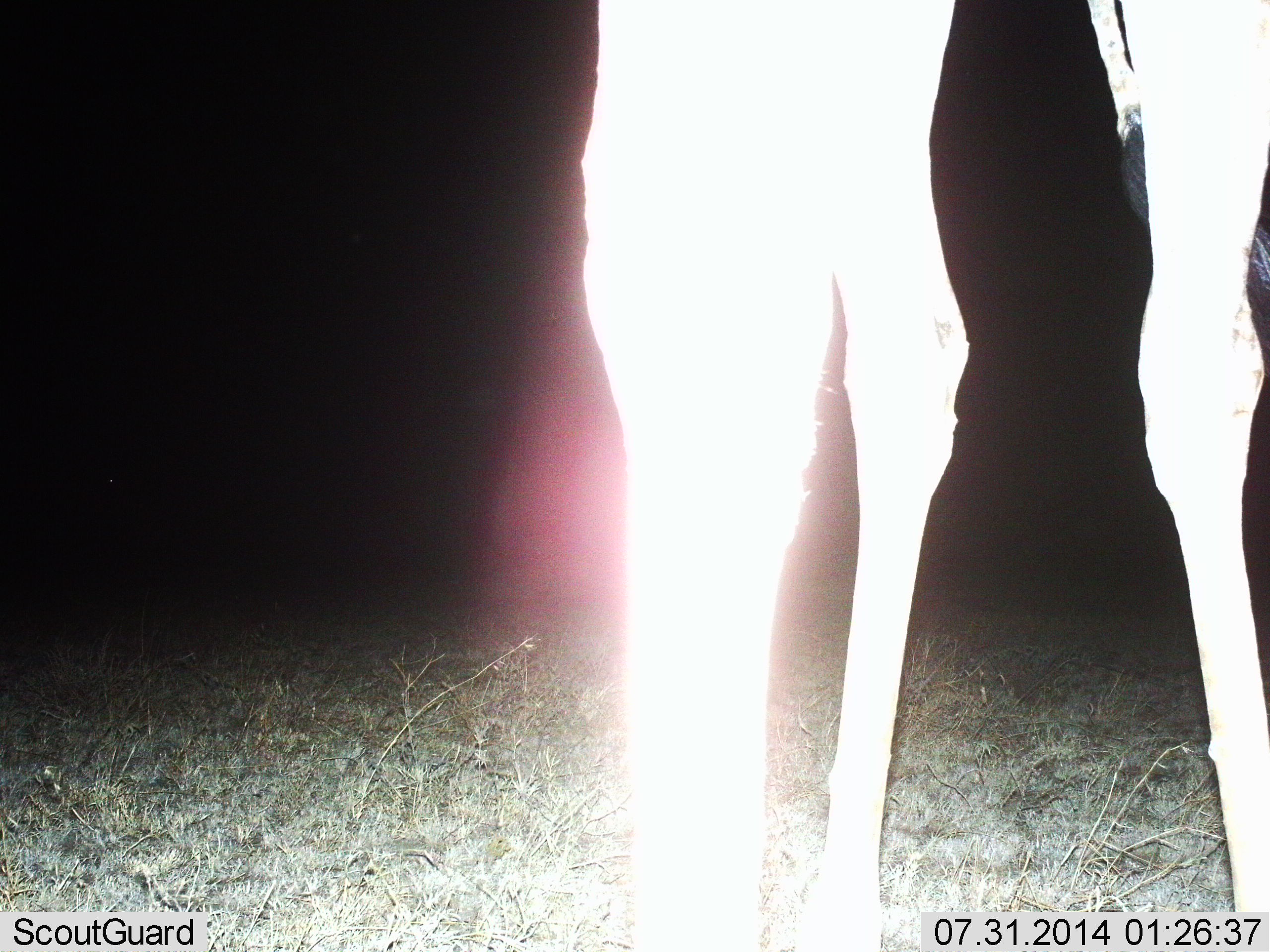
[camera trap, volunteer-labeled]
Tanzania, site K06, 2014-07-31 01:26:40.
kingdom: Animalia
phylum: Chordata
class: Mammalia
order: Artiodactyla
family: Giraffidae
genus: Giraffa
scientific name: Giraffa camelopardalis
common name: giraffe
Giraffe (Giraffa camelopardalis), count 1. Behavior (volunteer vote fractions): standing 100%, resting 0%, moving 10%, interacting 0%. Young present (vote fraction): 0%. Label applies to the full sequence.